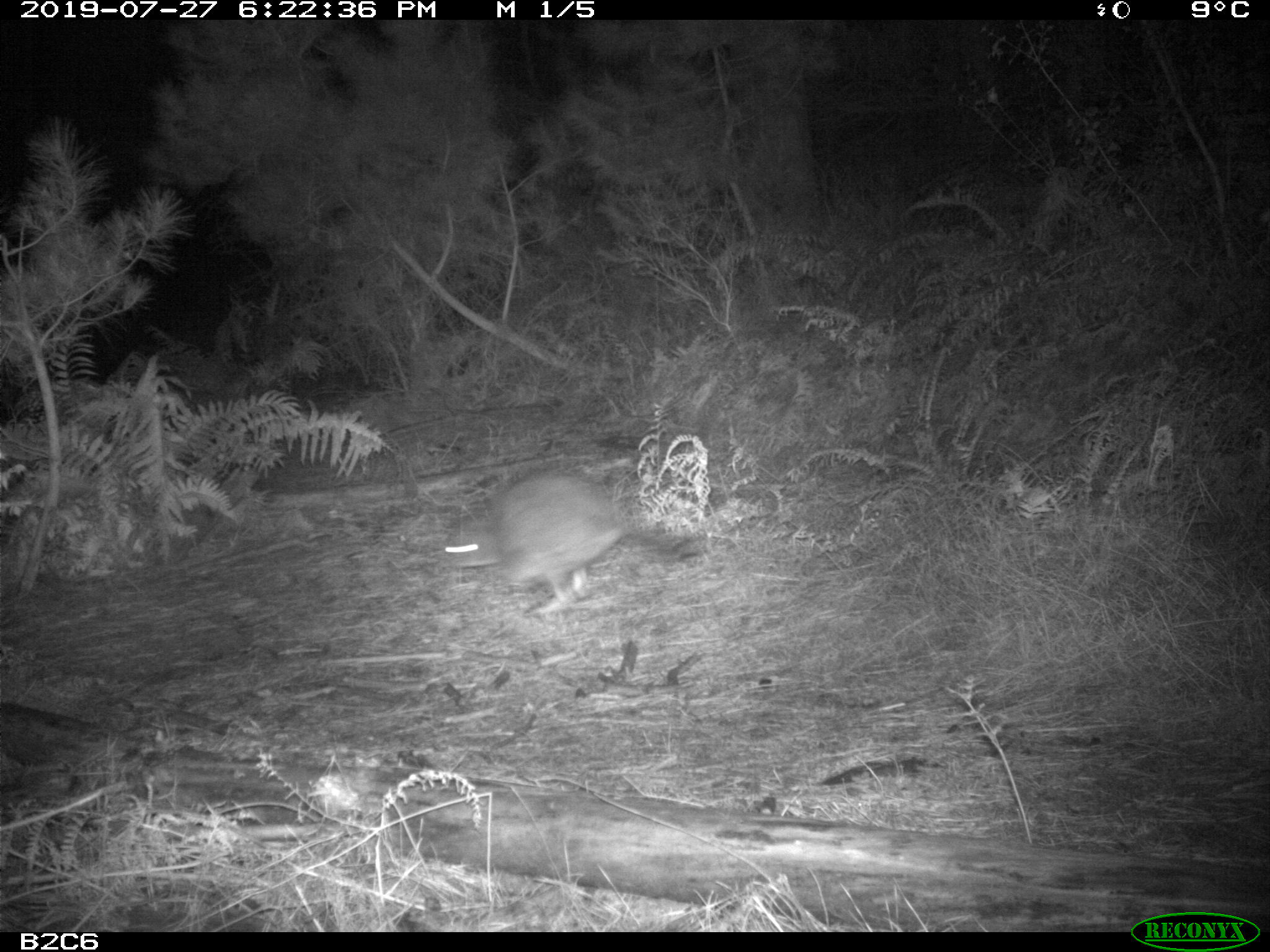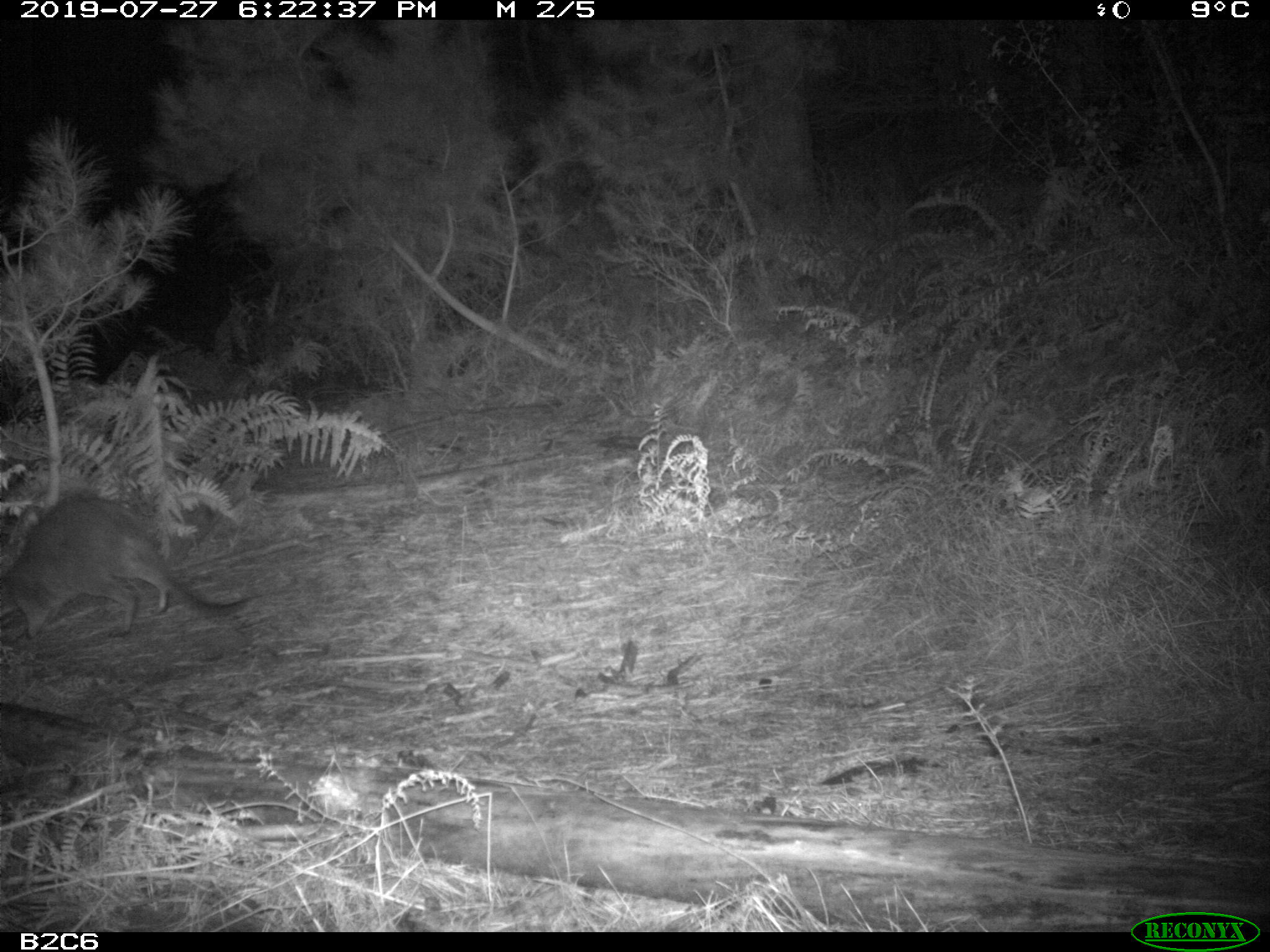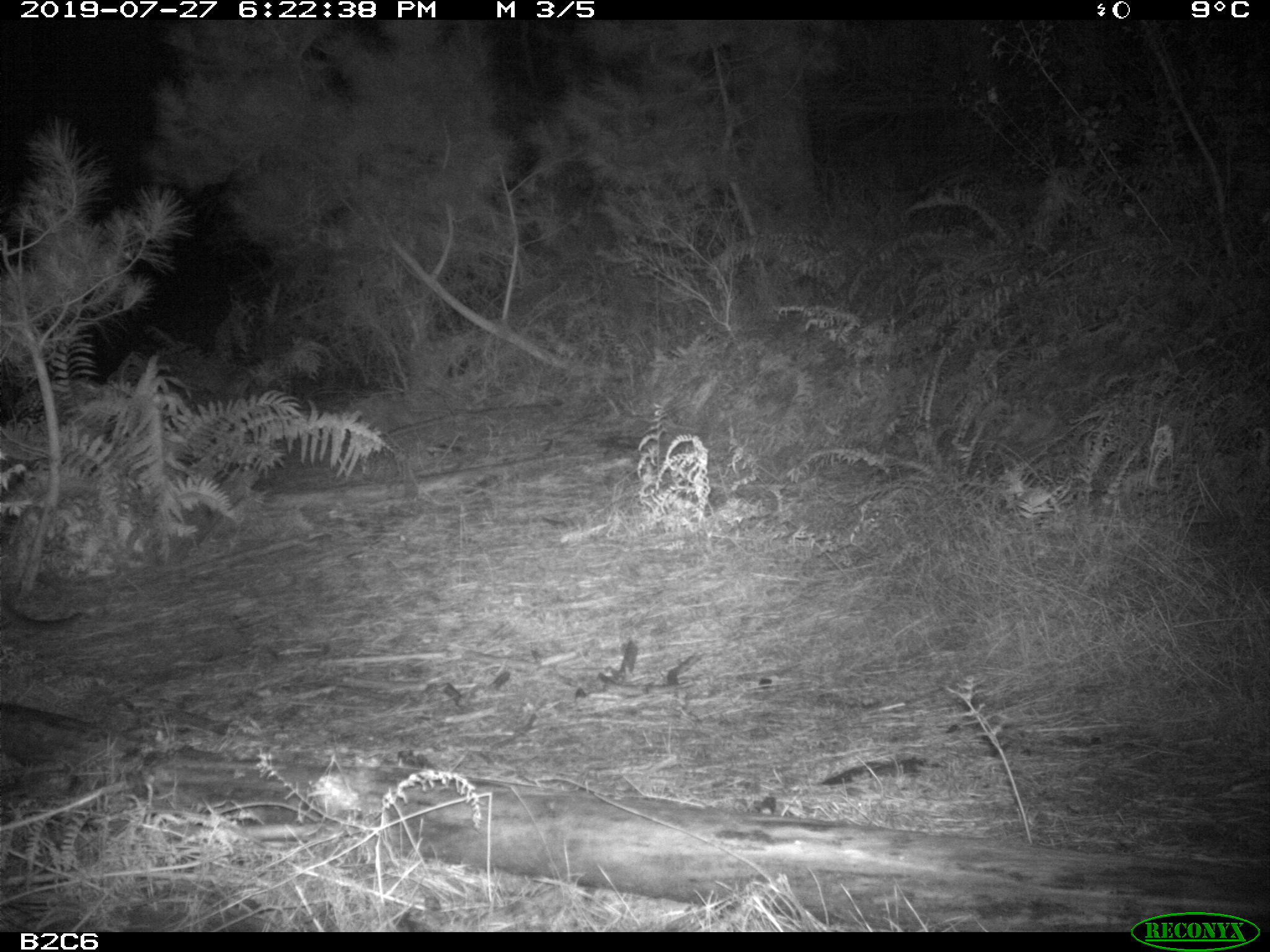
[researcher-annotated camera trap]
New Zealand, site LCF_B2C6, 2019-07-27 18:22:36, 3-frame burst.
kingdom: Animalia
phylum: Chordata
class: Mammalia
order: Diprotodontia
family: Macropodidae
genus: Notamacropus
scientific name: Notamacropus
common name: wallaby